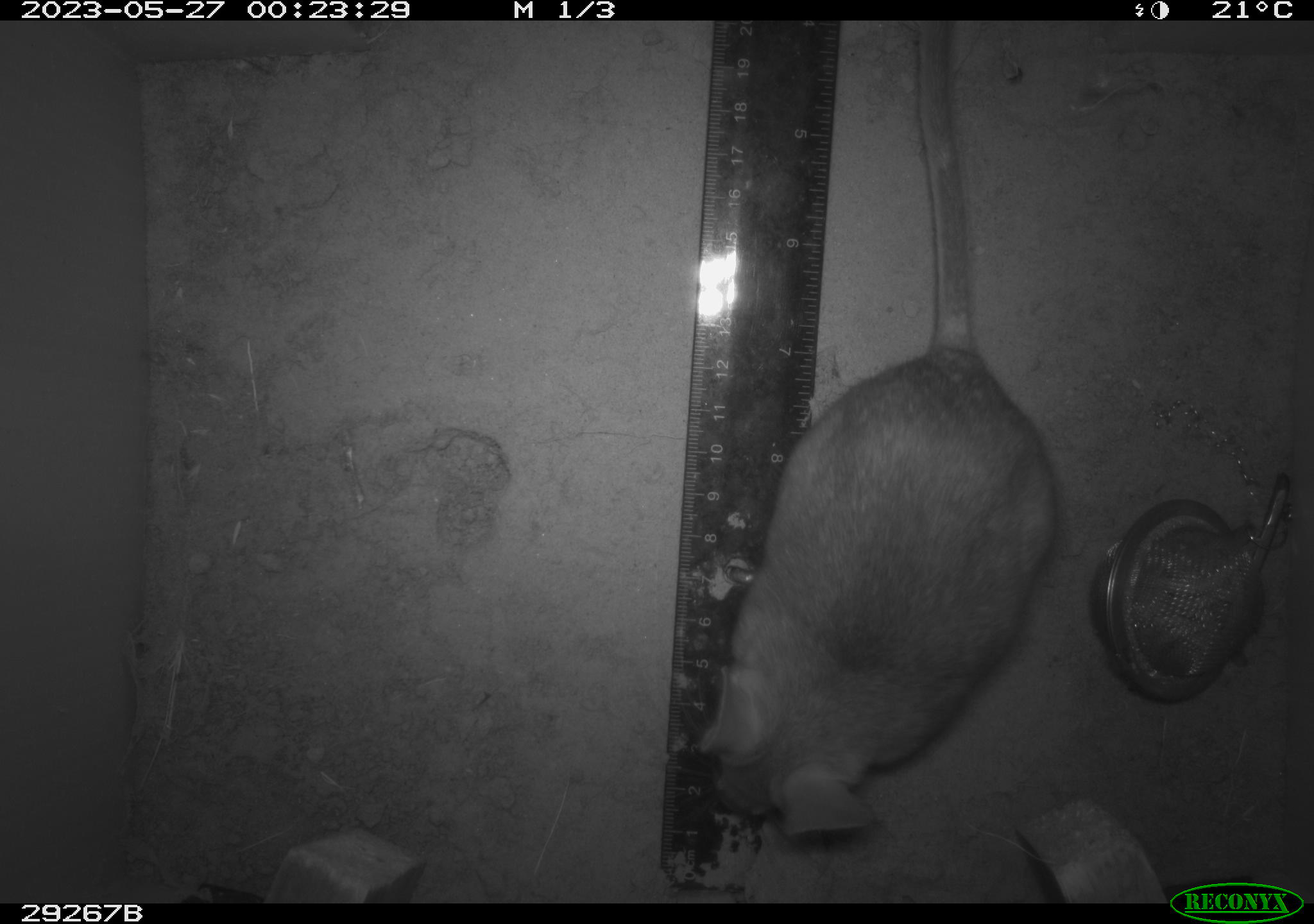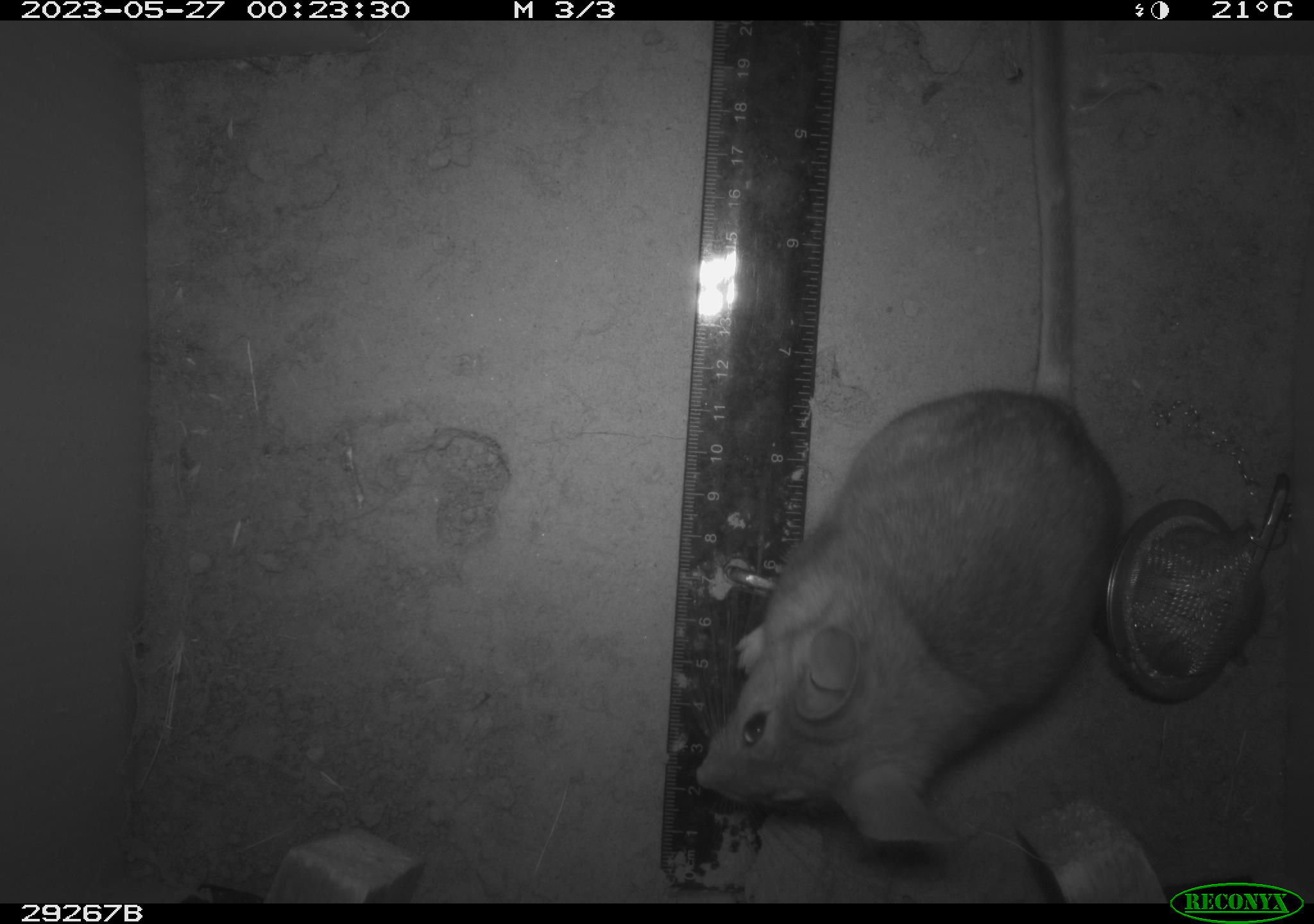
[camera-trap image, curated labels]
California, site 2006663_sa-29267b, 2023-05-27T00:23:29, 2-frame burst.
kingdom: Animalia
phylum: Chordata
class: Mammalia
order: Rodentia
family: Cricetidae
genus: Neotoma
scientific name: Neotoma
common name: pack rat or woodrat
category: neotoma species